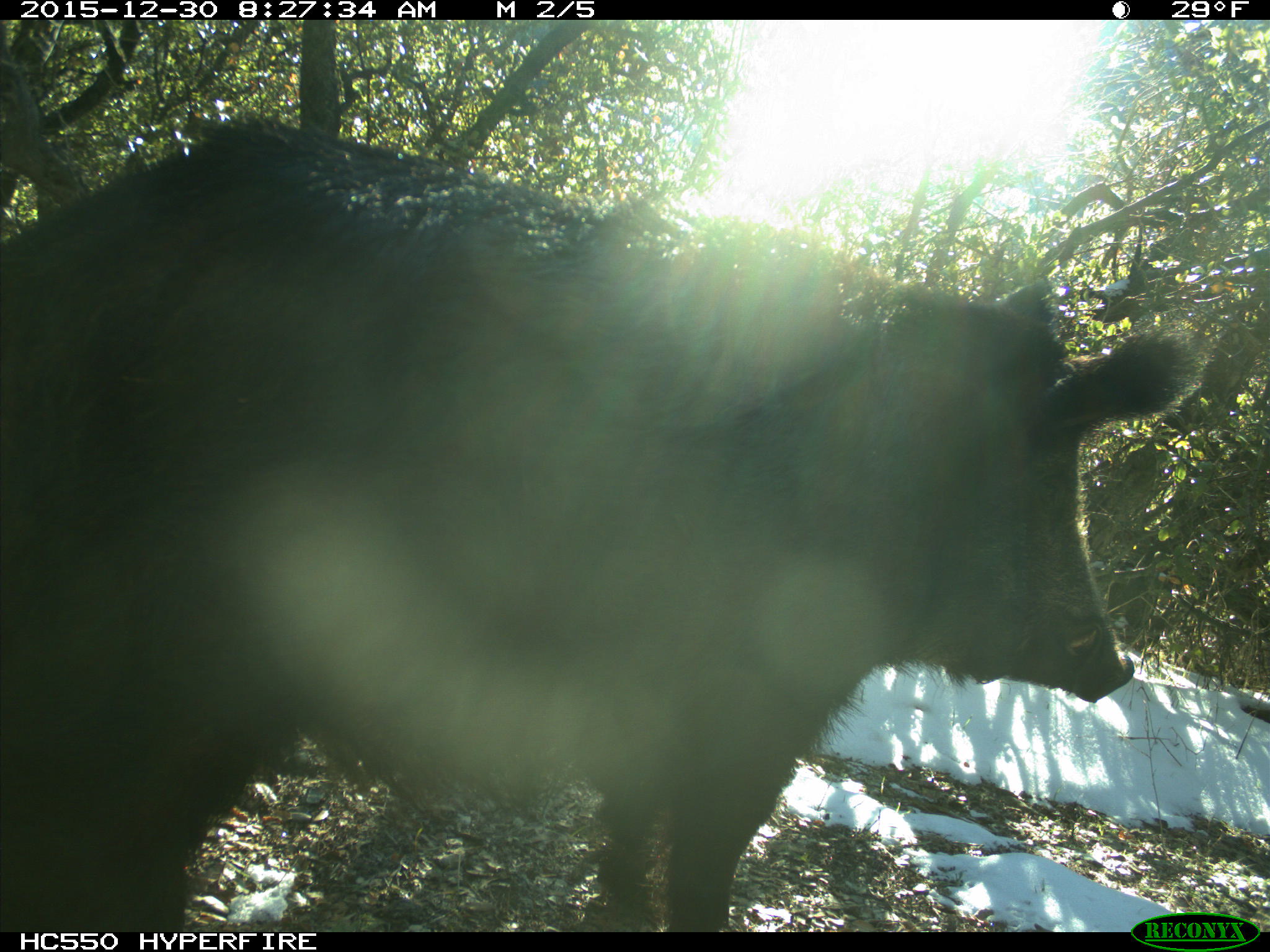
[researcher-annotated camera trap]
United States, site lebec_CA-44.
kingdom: Animalia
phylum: Chordata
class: Mammalia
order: Artiodactyla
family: Suidae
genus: Sus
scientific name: Sus scrofa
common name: wild boar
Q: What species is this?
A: Sus scrofa (wild boar).